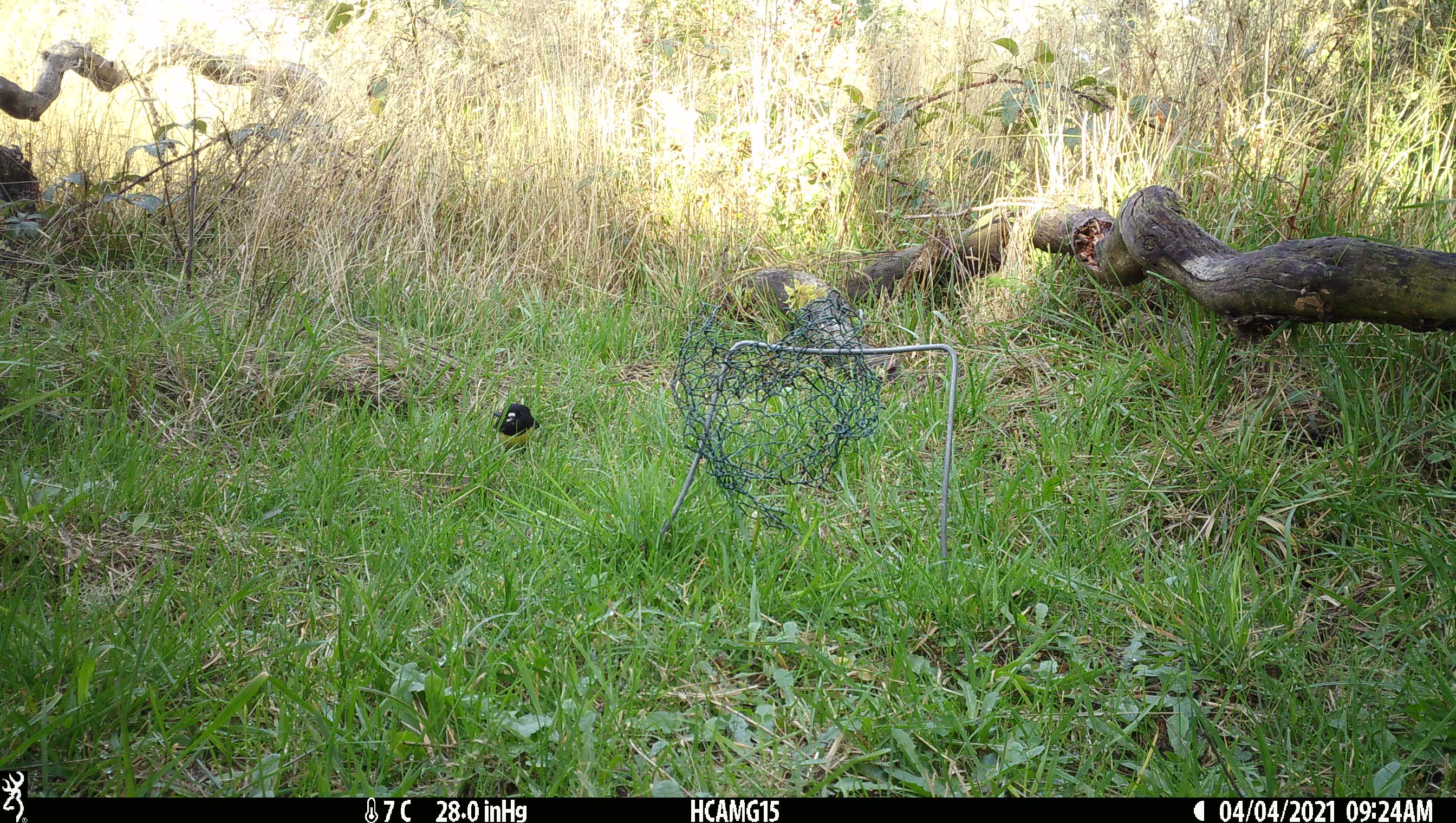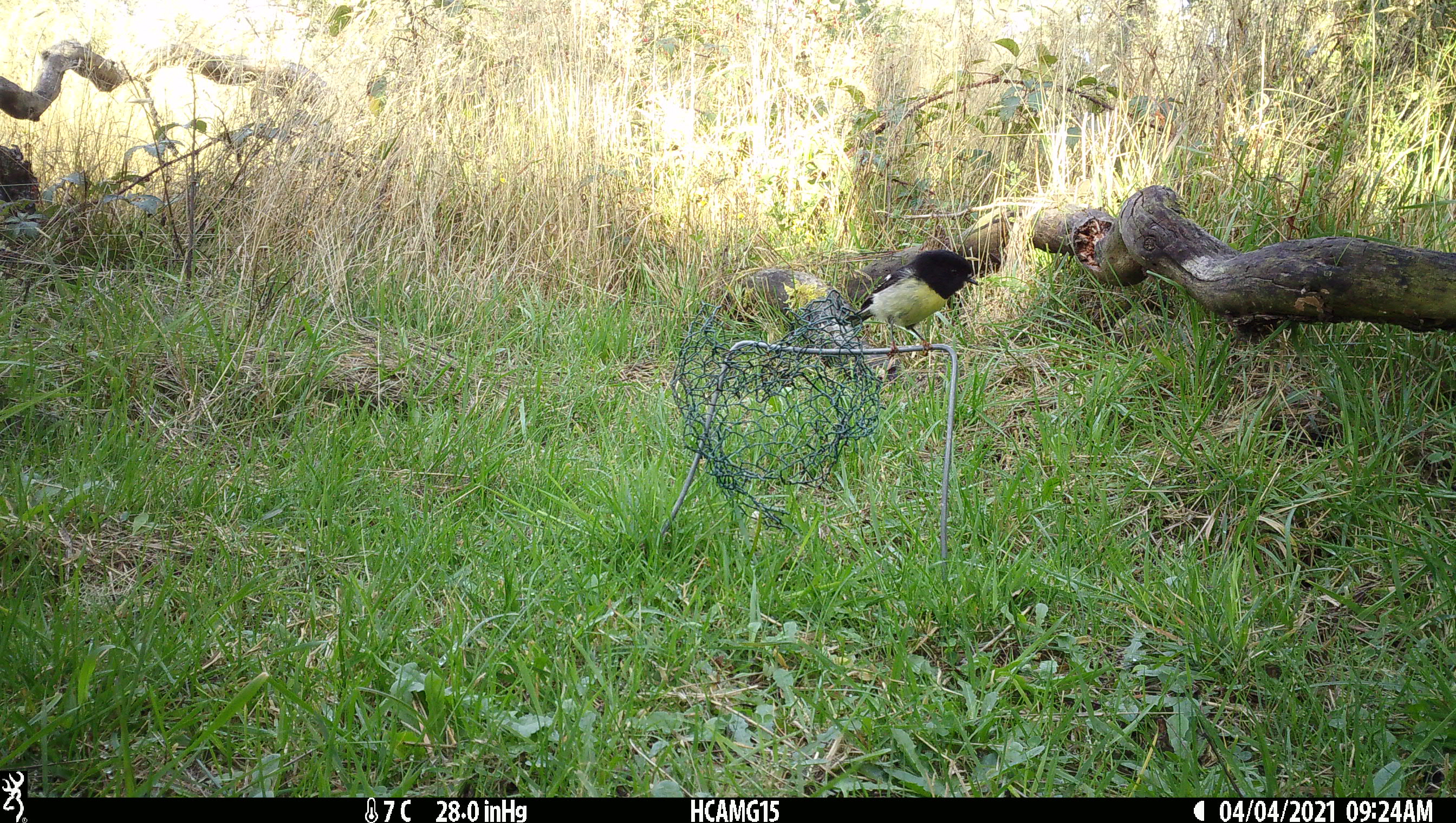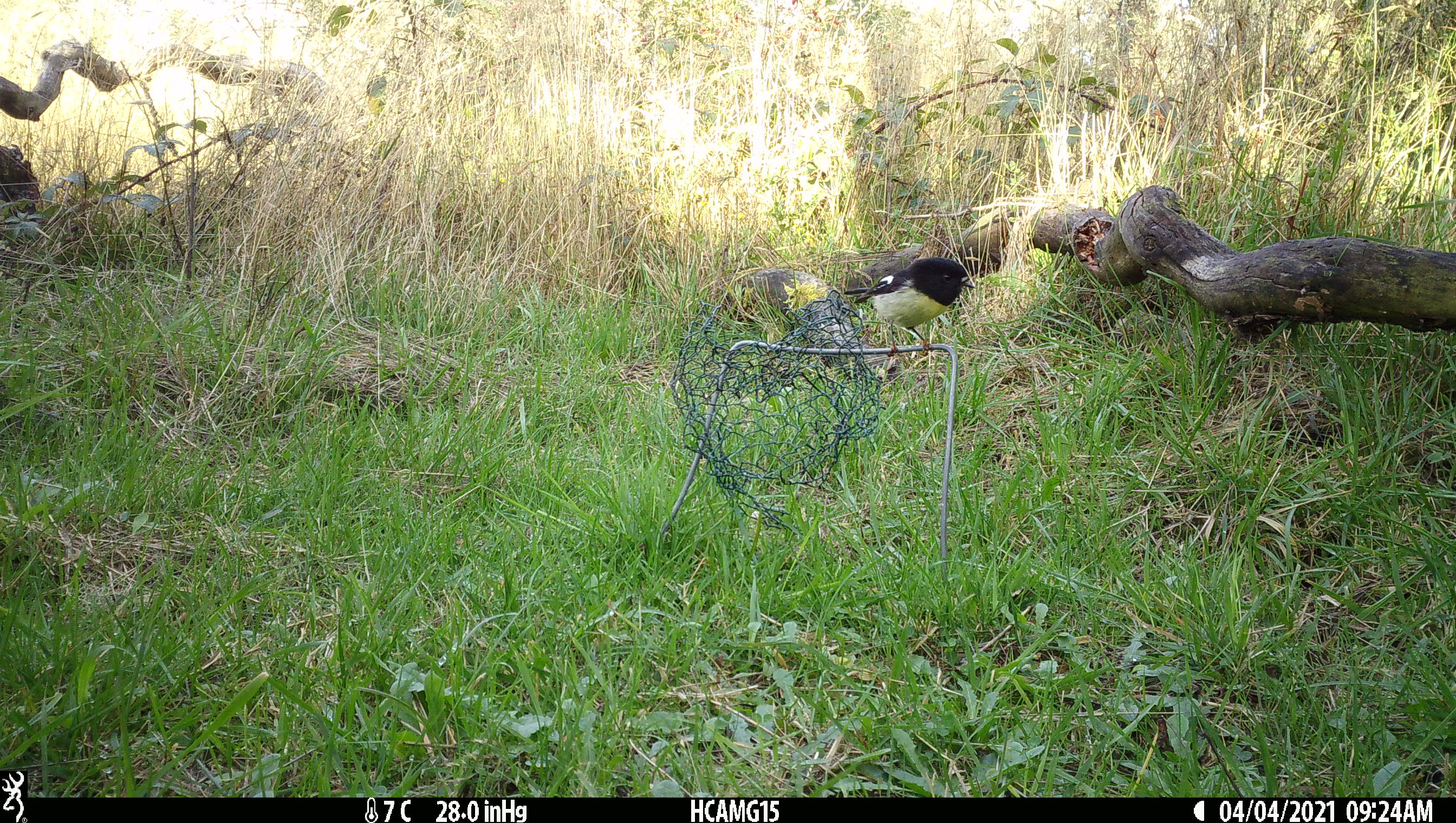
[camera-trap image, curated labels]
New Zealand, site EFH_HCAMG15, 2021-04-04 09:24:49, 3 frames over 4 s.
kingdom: Animalia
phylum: Chordata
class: Aves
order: Passeriformes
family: Petroicidae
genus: Petroica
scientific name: Petroica macrocephala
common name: tomtit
Tomtit (Petroica macrocephala).